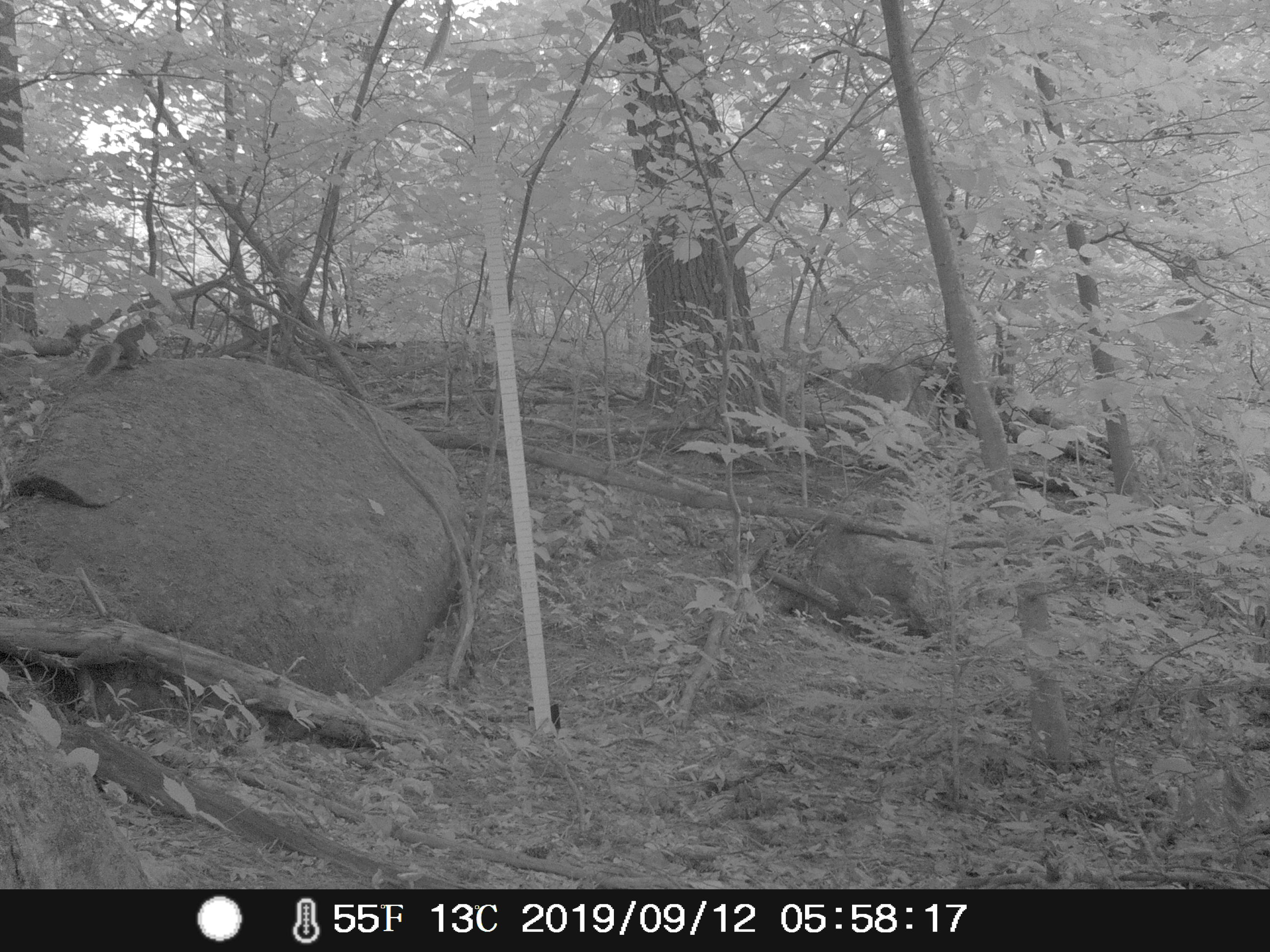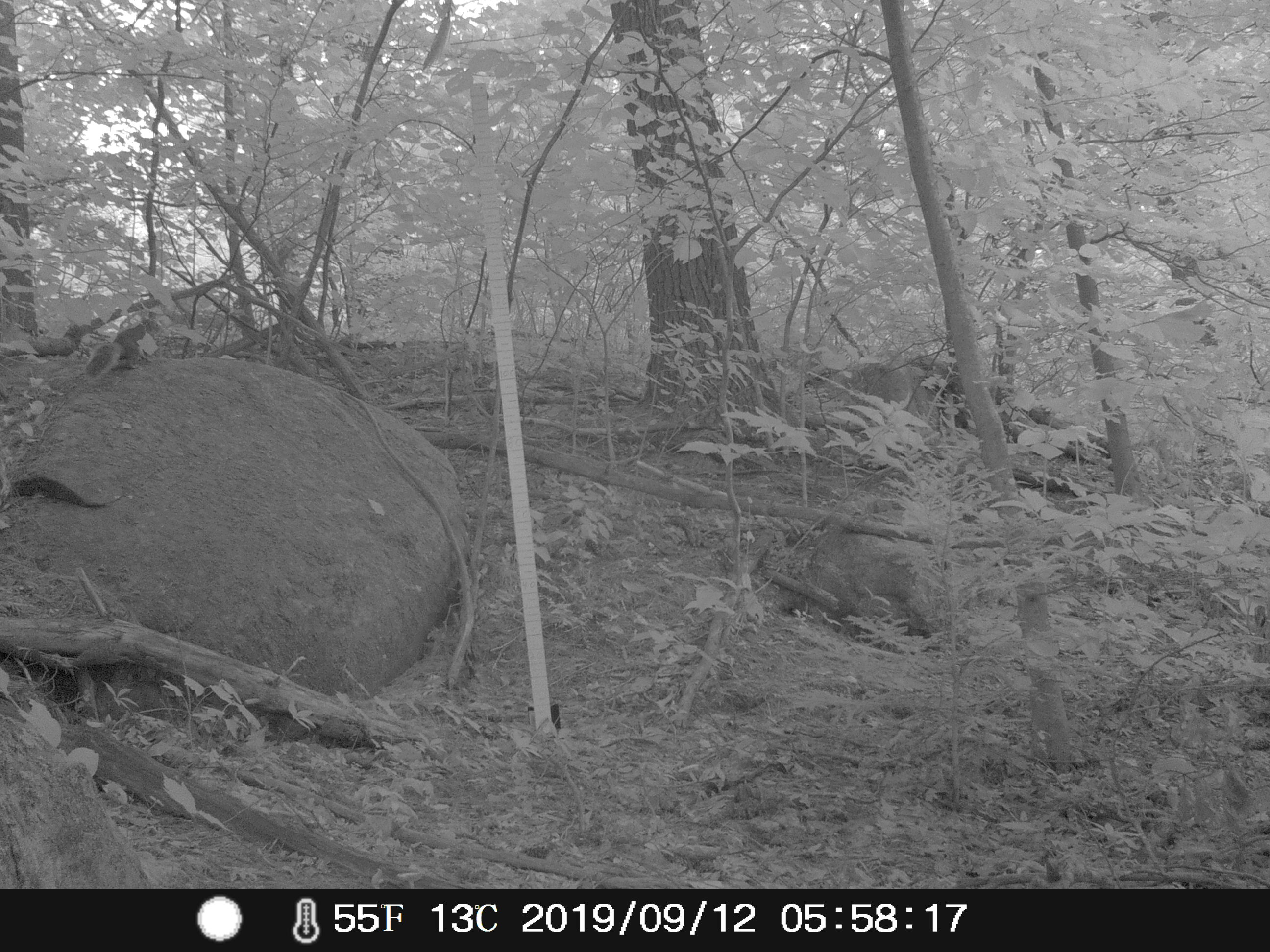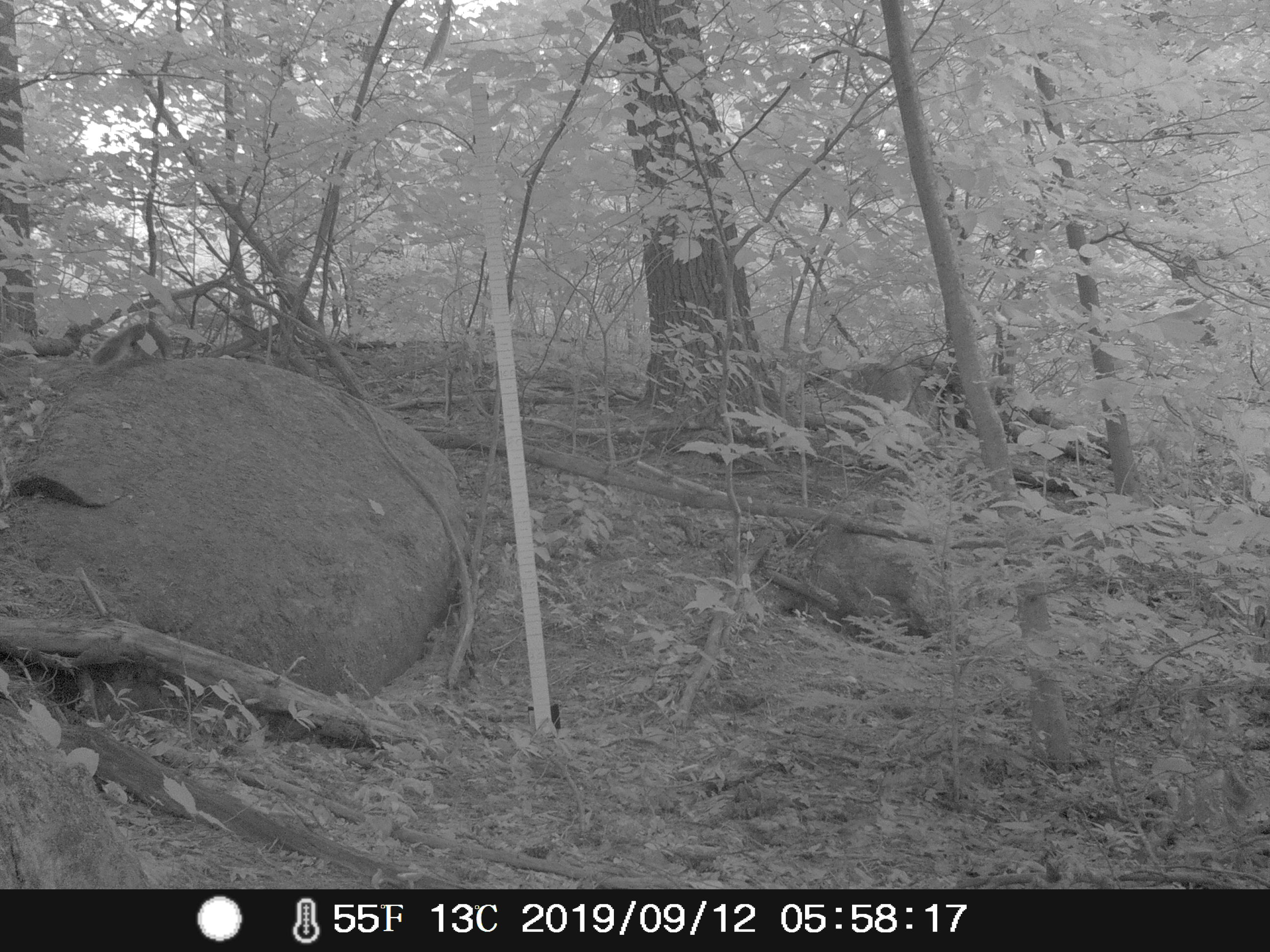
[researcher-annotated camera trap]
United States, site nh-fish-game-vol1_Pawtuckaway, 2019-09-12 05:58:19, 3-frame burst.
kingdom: Animalia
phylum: Chordata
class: Mammalia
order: Rodentia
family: Sciuridae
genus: Sciurus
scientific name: Sciurus carolinensis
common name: gray squirrel